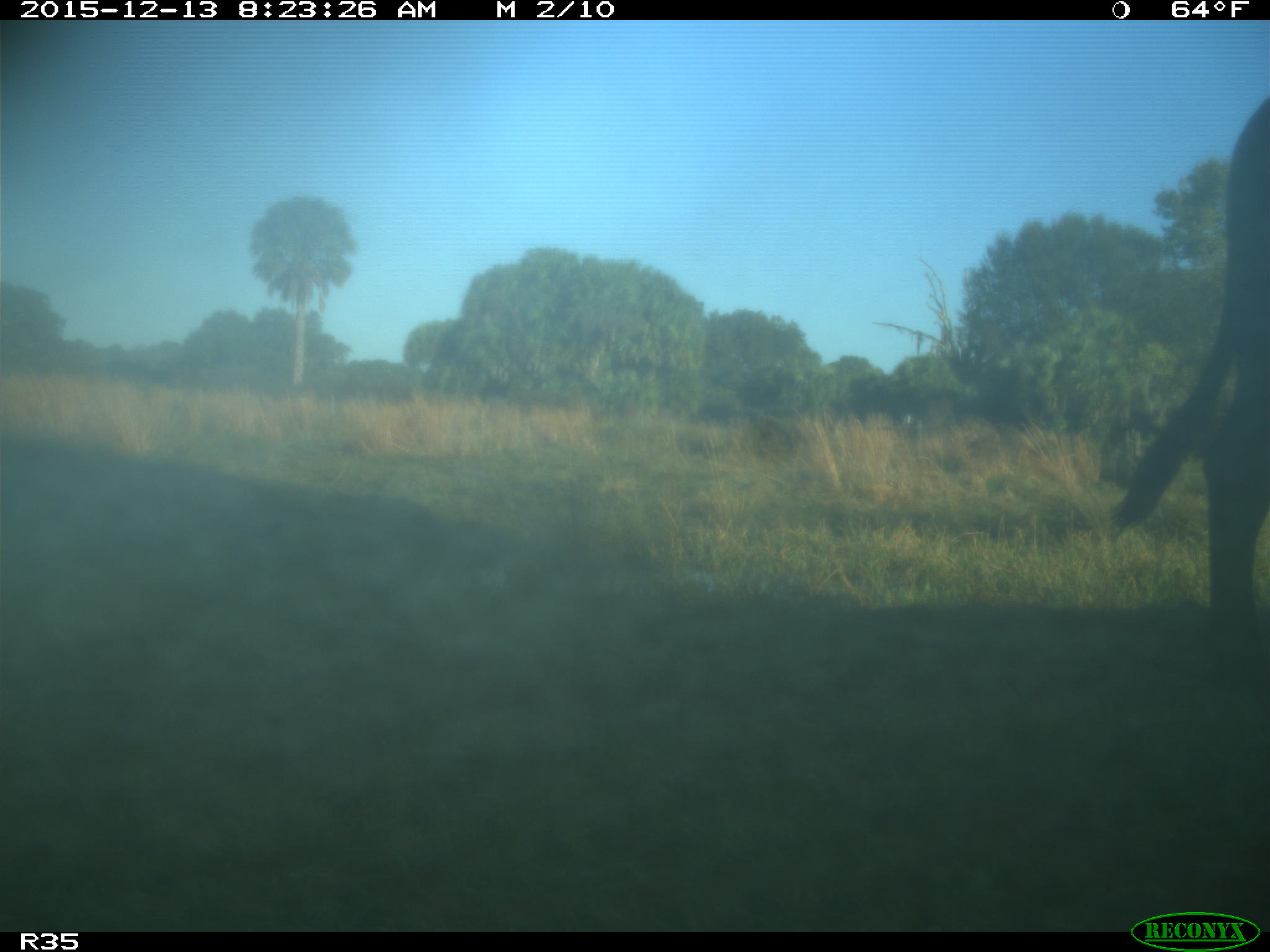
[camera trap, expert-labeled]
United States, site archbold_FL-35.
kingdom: Animalia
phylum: Chordata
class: Mammalia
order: Artiodactyla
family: Bovidae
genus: Bos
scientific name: Bos taurus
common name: domestic cow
Bos taurus (domestic cow).